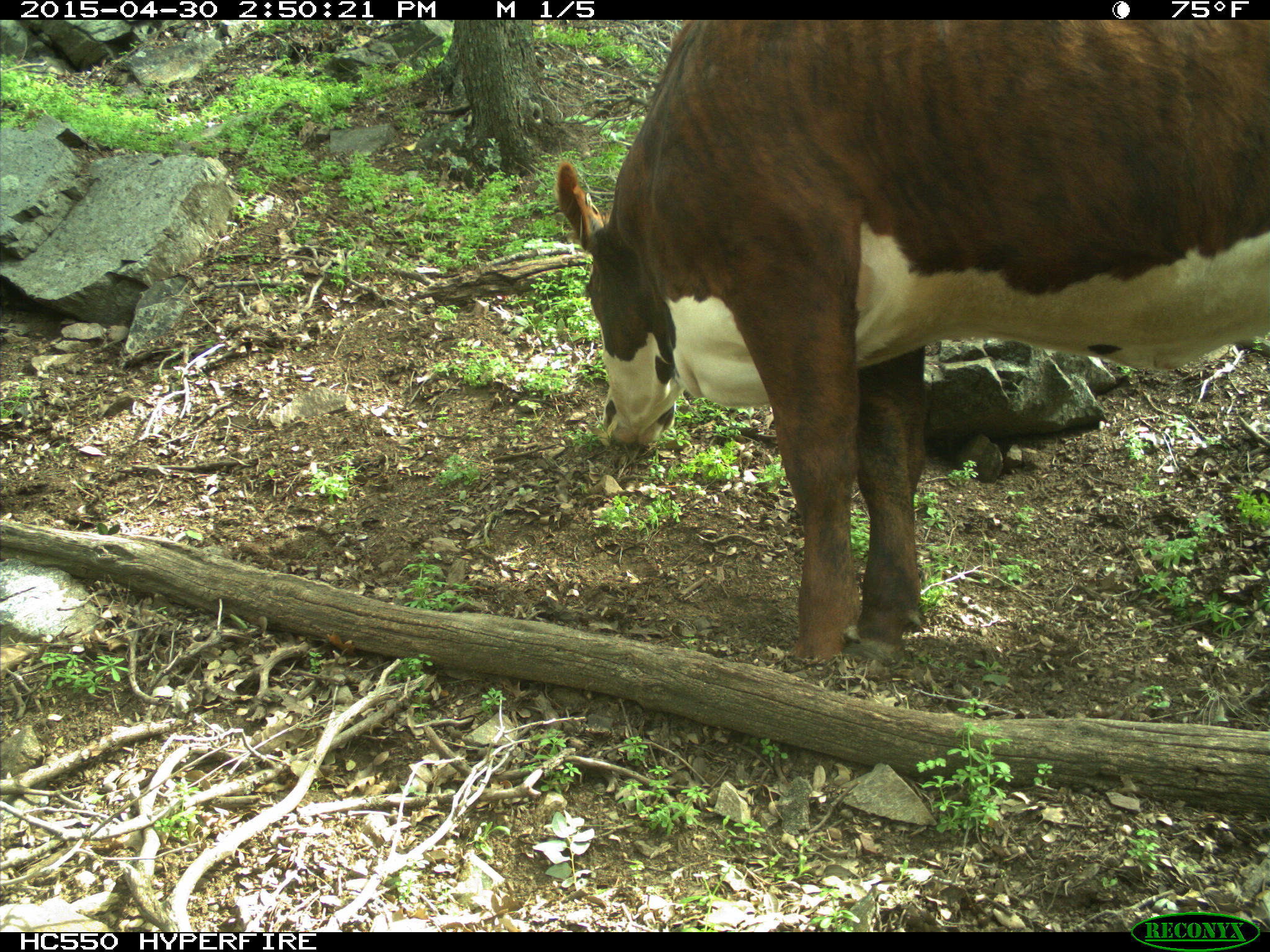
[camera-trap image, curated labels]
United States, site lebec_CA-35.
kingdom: Animalia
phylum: Chordata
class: Mammalia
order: Artiodactyla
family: Bovidae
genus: Bos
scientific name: Bos taurus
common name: domestic cow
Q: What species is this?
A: Bos taurus (domestic cow).